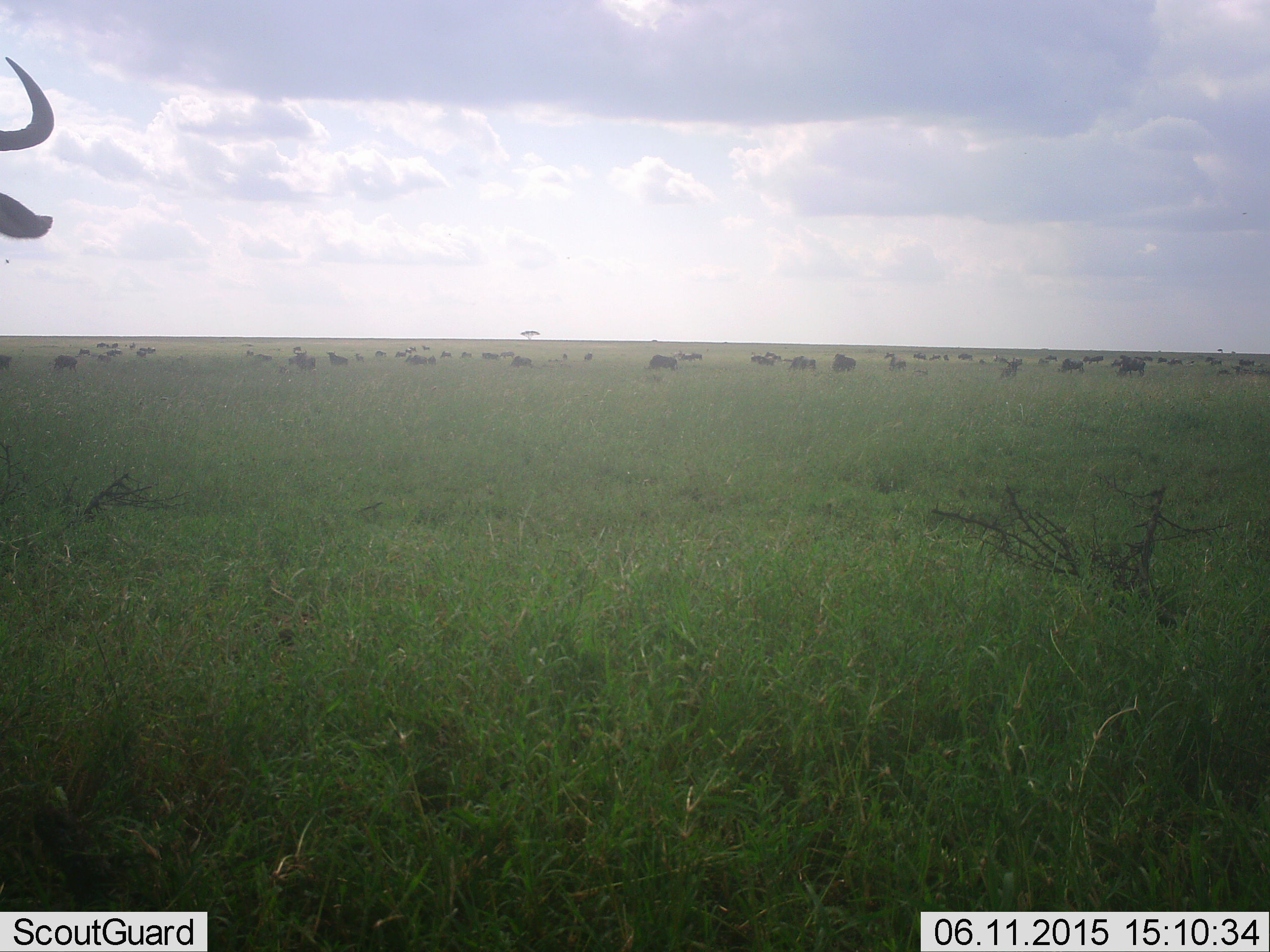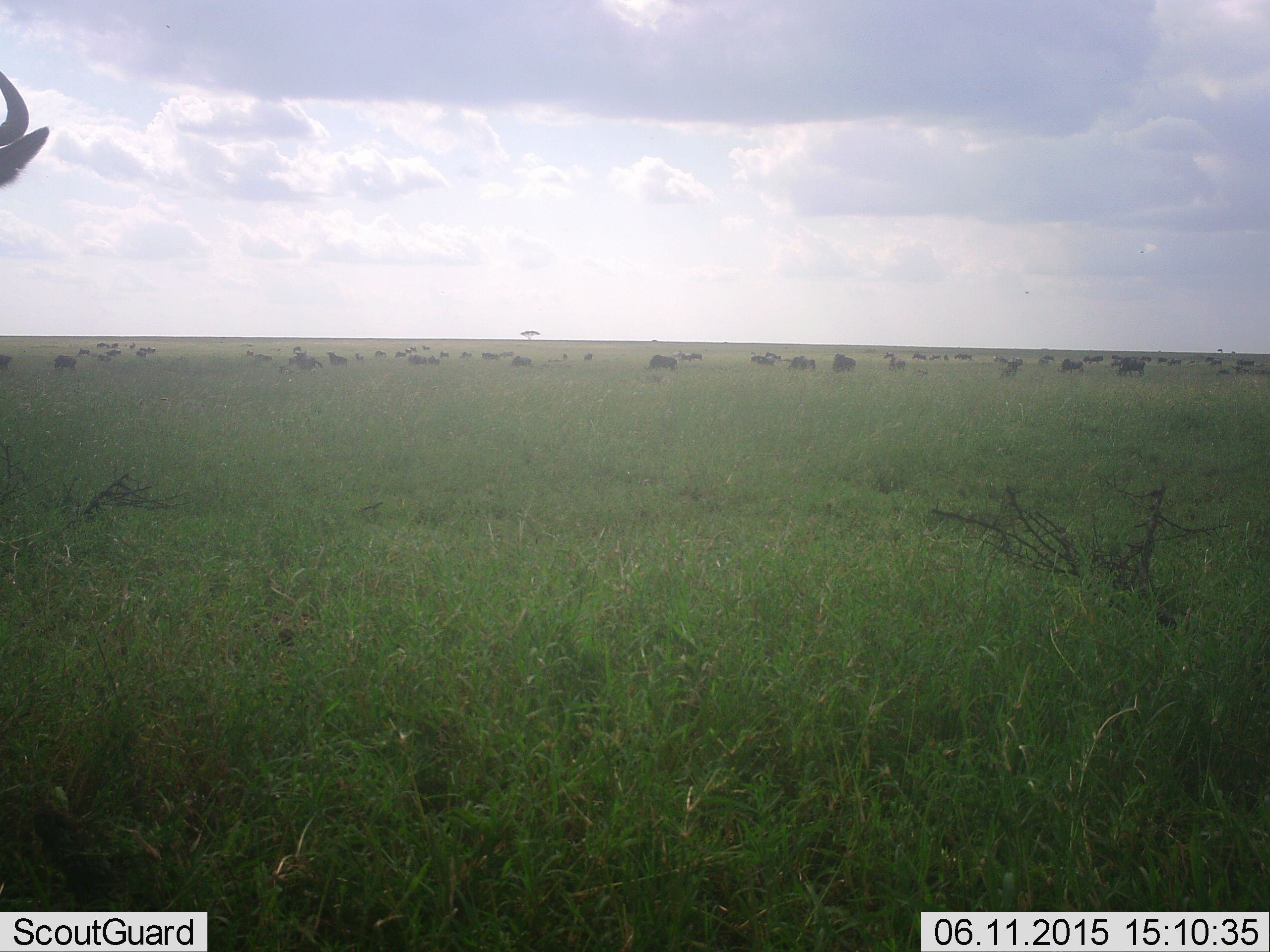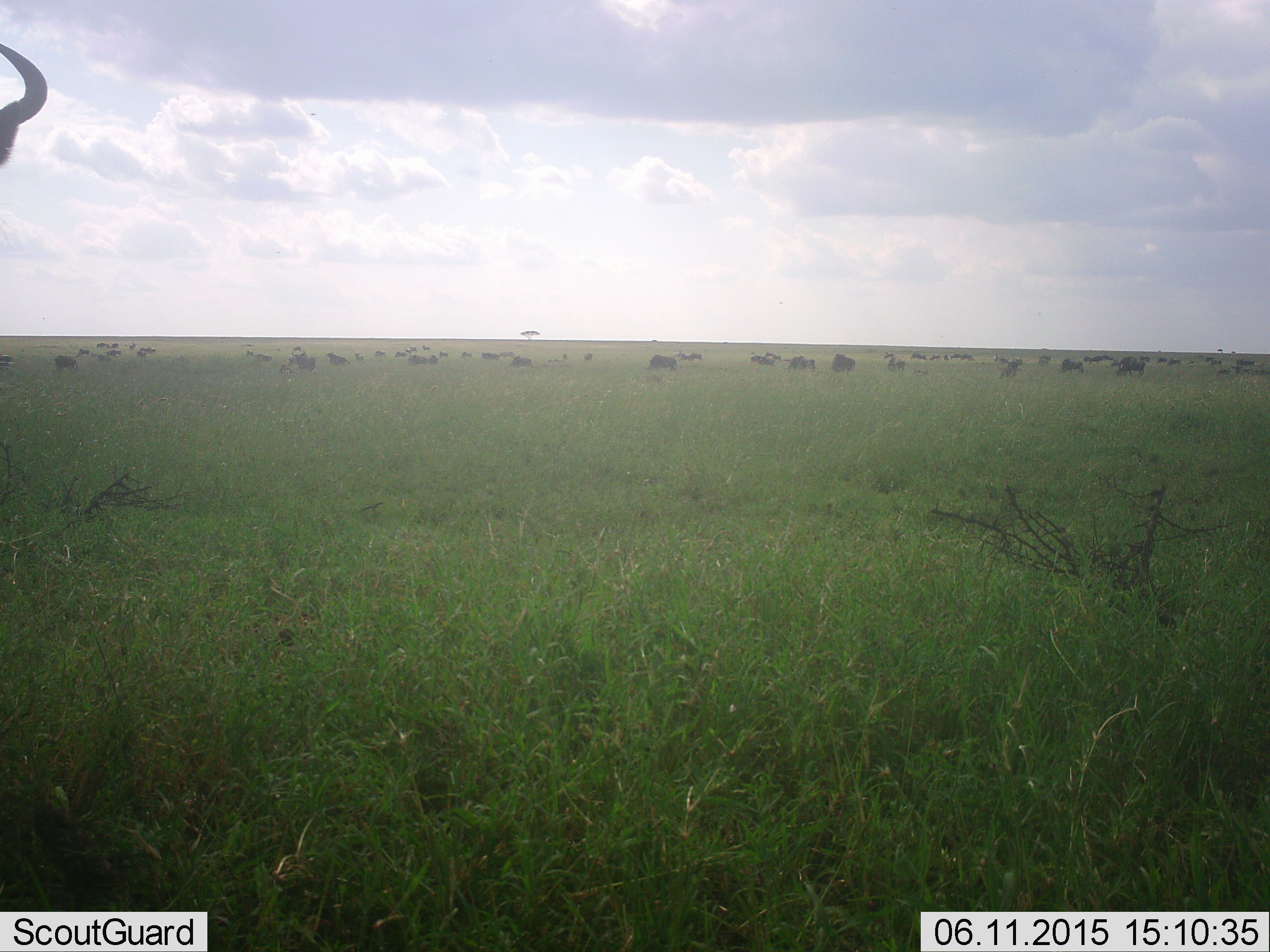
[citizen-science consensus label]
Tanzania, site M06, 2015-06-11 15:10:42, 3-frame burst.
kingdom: Animalia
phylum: Chordata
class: Mammalia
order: Artiodactyla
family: Bovidae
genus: Connochaetes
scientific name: Connochaetes taurinus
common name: blue wildebeest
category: wildebeest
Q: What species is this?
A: Wildebeest (blue wildebeest) (Connochaetes taurinus).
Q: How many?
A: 11-50.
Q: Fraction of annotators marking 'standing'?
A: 100%.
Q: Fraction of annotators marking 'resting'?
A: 30%.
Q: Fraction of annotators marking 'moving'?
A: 20%.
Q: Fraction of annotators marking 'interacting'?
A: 10%.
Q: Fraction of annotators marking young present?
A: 10%.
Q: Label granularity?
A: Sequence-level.